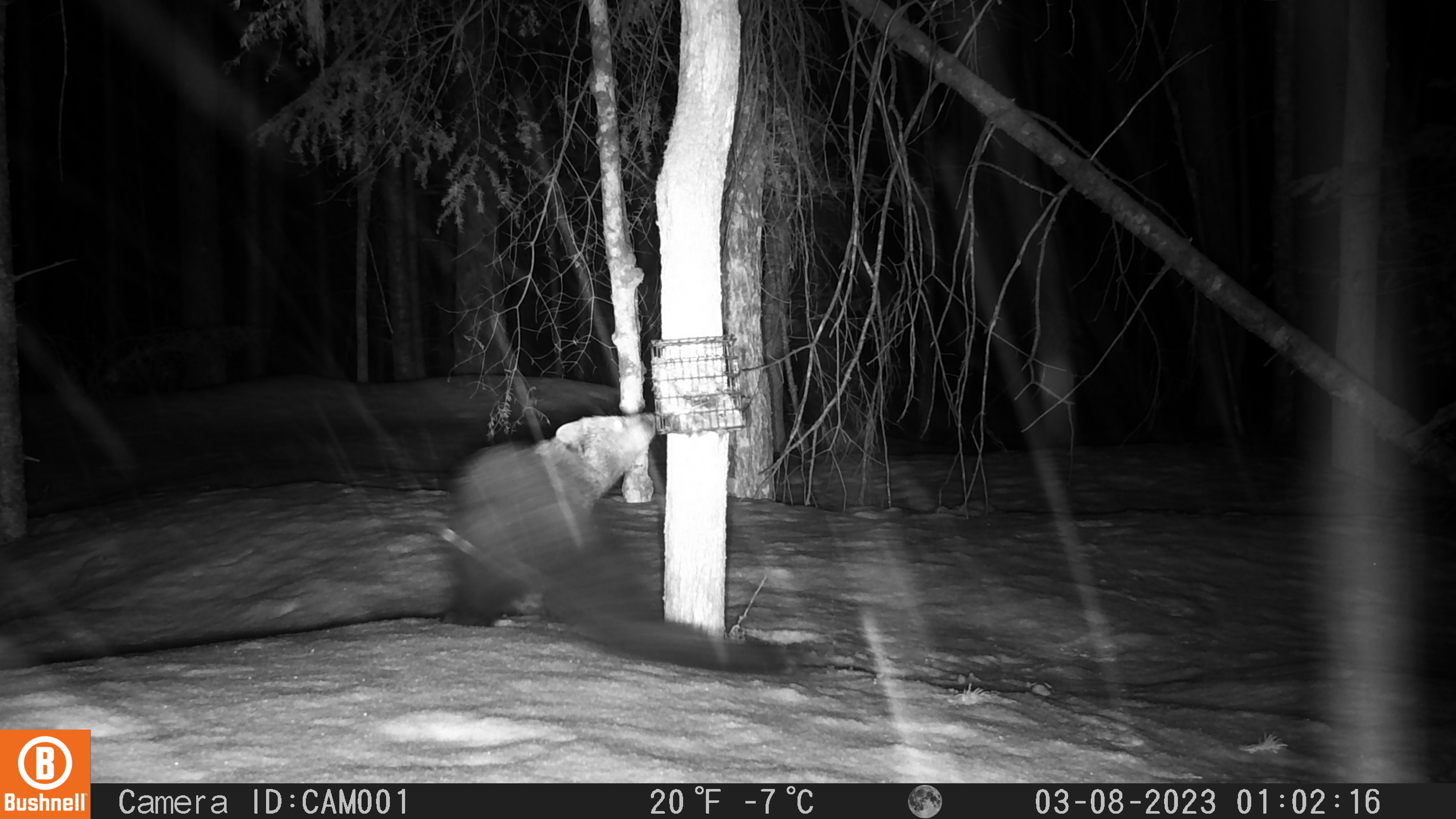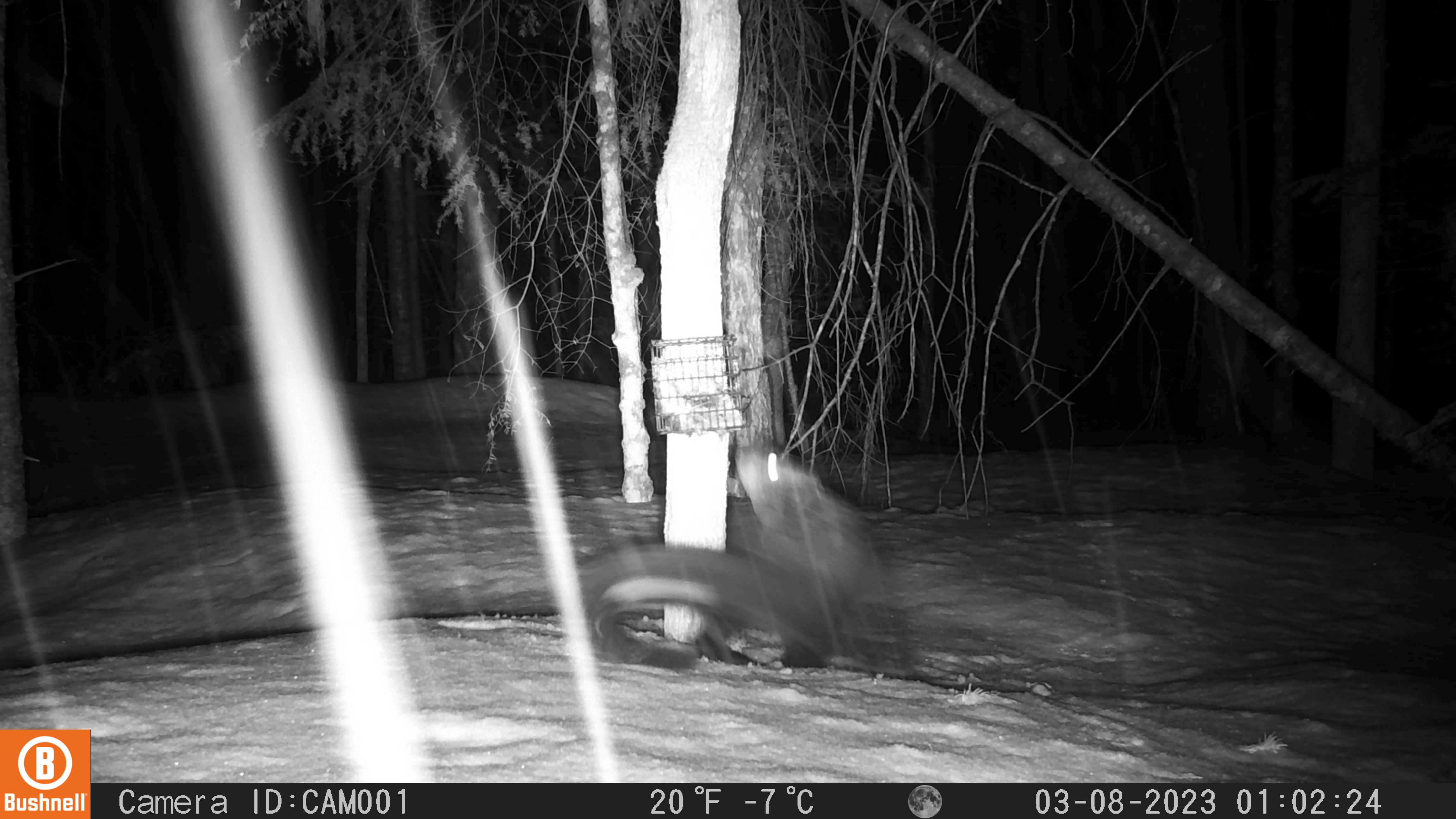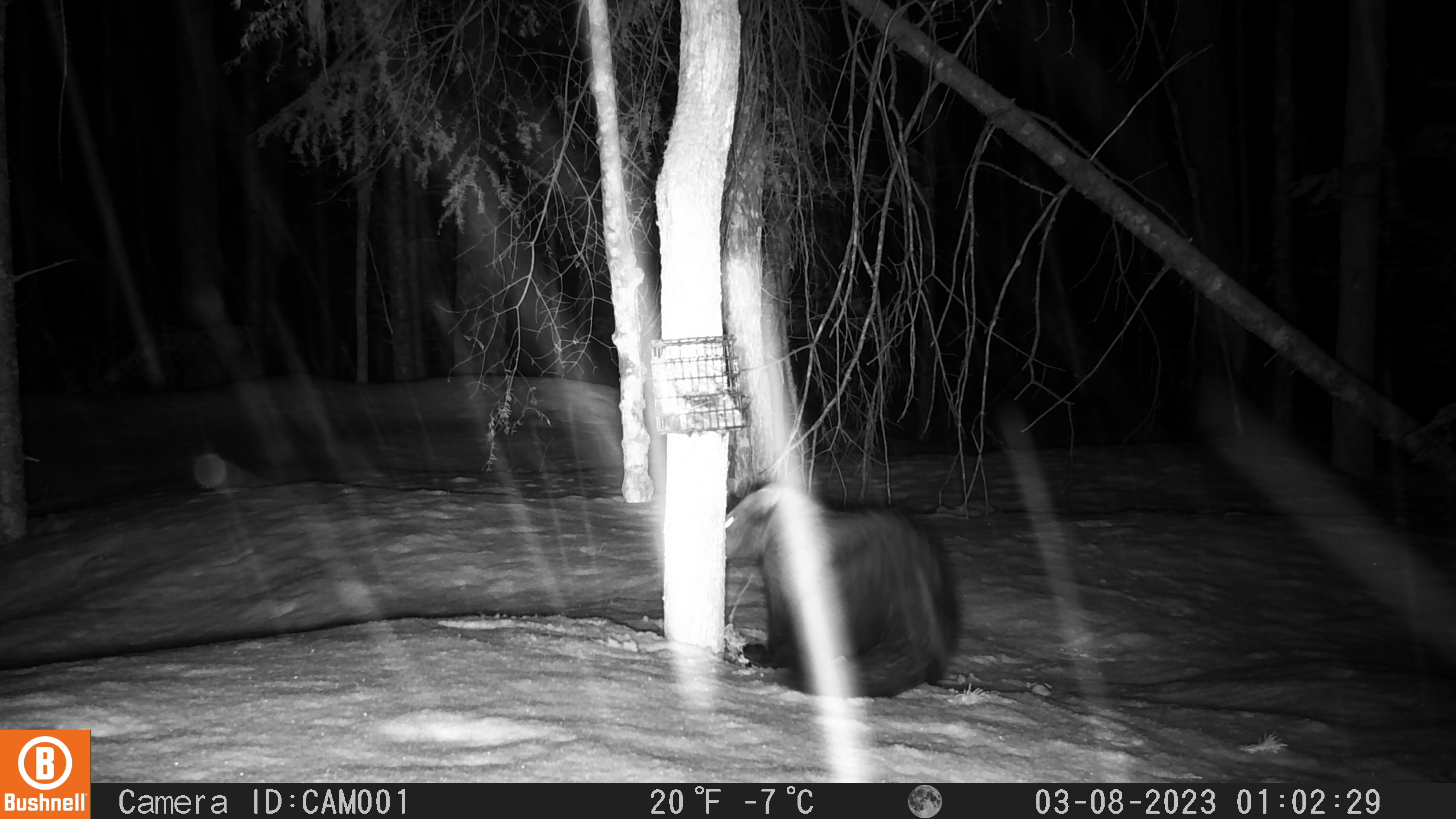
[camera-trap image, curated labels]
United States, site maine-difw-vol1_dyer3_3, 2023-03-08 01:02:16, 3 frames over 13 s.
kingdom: Animalia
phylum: Chordata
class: Mammalia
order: Carnivora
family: Mustelidae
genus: Pekania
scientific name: Pekania pennanti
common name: fisher